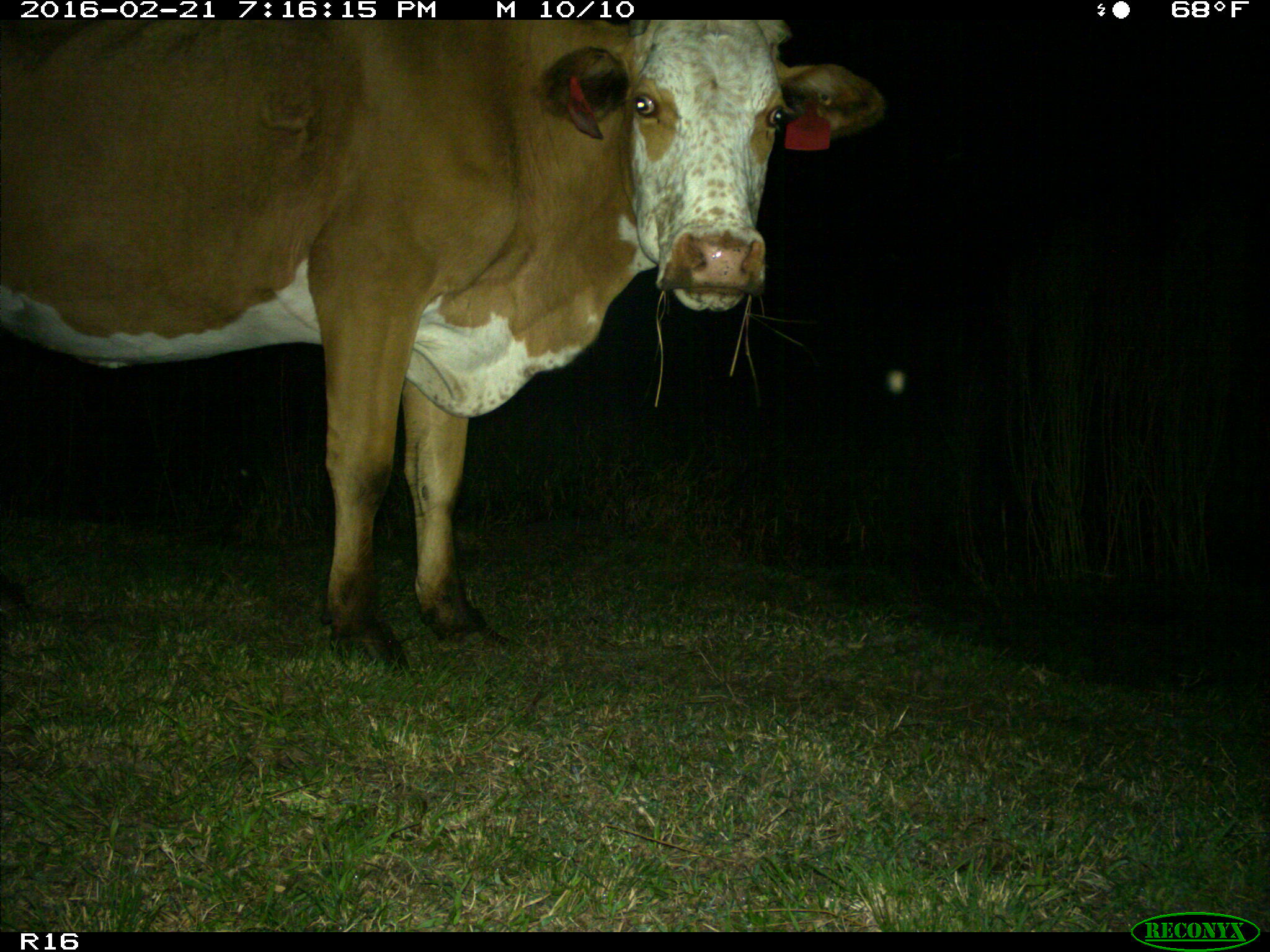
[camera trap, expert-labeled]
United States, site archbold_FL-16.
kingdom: Animalia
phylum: Chordata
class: Mammalia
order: Artiodactyla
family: Bovidae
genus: Bos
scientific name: Bos taurus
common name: domestic cow